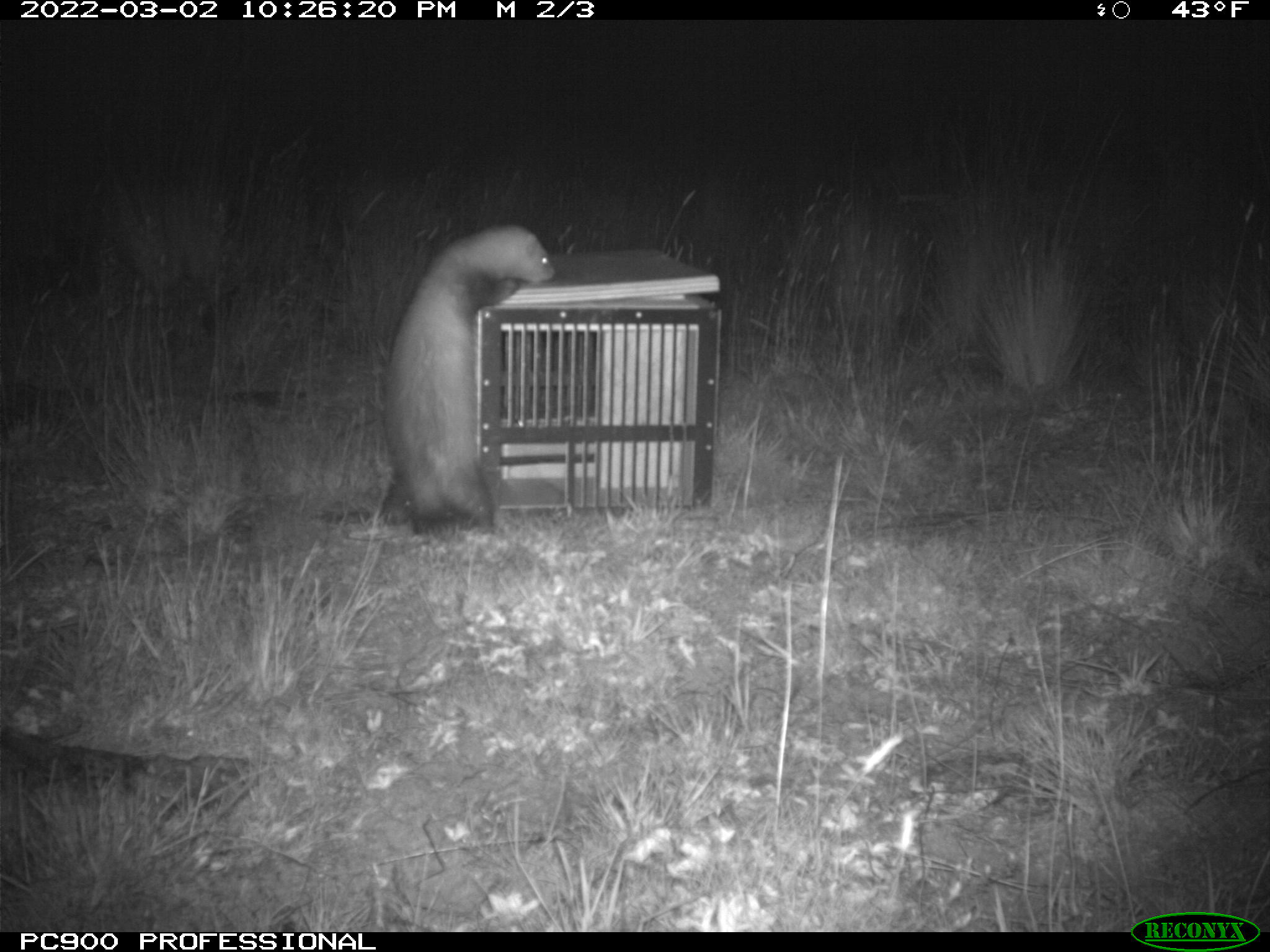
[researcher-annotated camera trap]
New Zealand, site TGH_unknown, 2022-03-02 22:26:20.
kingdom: Animalia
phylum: Chordata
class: Mammalia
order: Carnivora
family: Mustelidae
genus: Mustela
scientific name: Mustela furo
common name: ferret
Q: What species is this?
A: Ferret (Mustela furo).